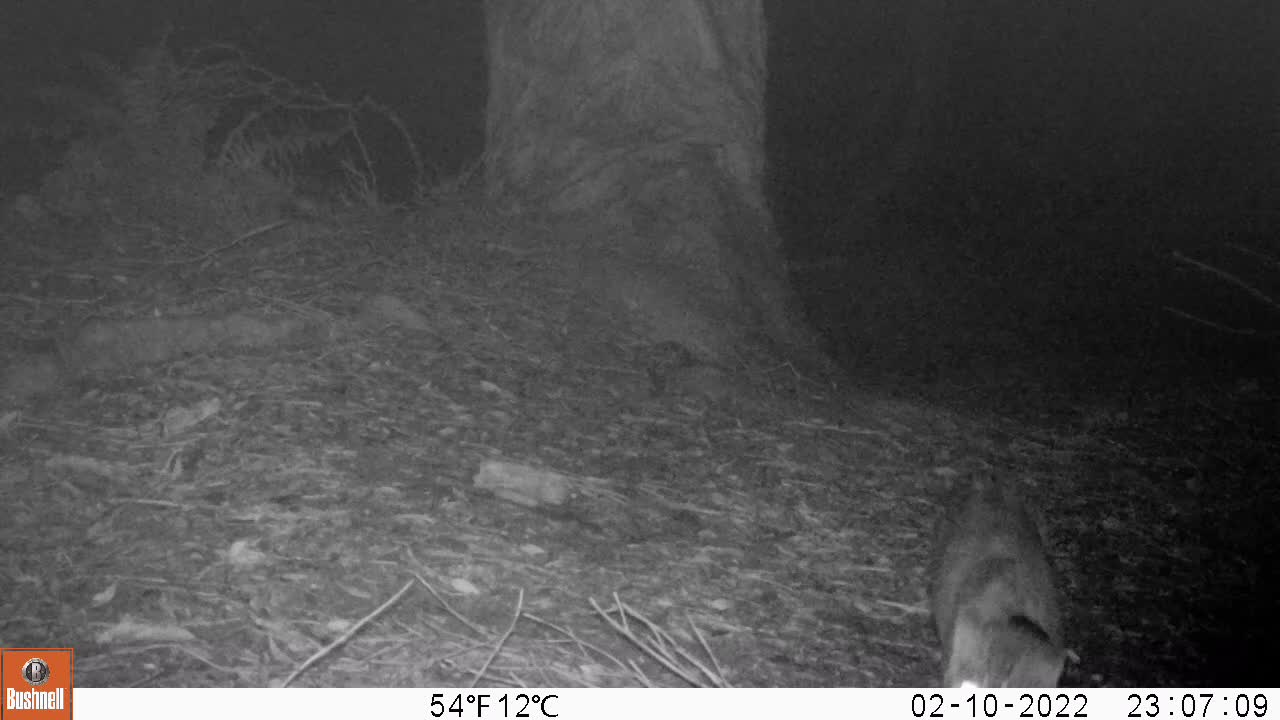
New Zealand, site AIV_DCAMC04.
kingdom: Animalia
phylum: Chordata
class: Mammalia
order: Carnivora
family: Felidae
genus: Felis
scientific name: Felis catus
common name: domestic cat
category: cat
Cat (domestic cat) (Felis catus).